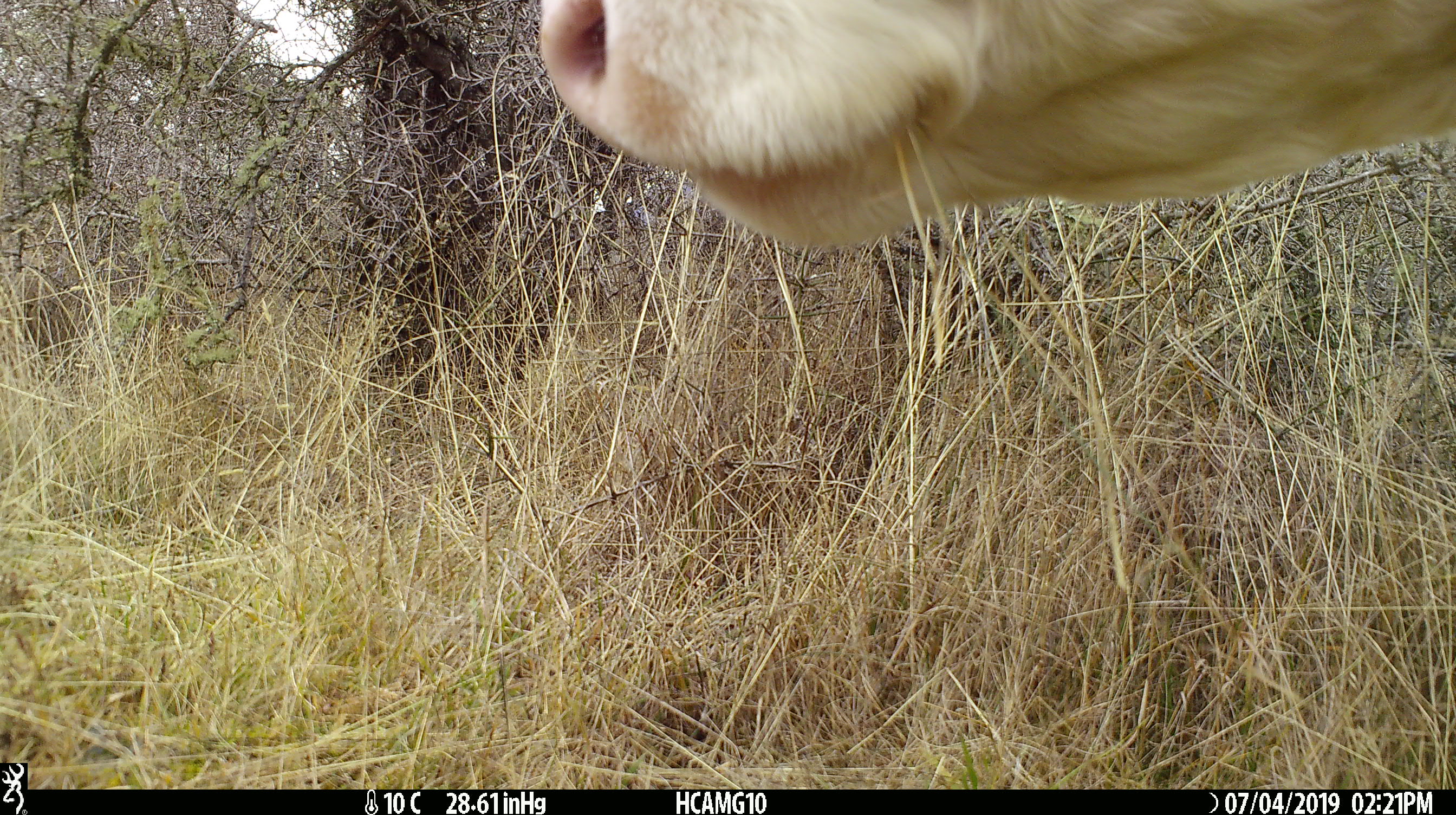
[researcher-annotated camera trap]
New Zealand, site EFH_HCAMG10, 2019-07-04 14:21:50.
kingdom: Animalia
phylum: Chordata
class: Mammalia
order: Artiodactyla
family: Bovidae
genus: Bos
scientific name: Bos taurus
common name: domestic cow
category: cow